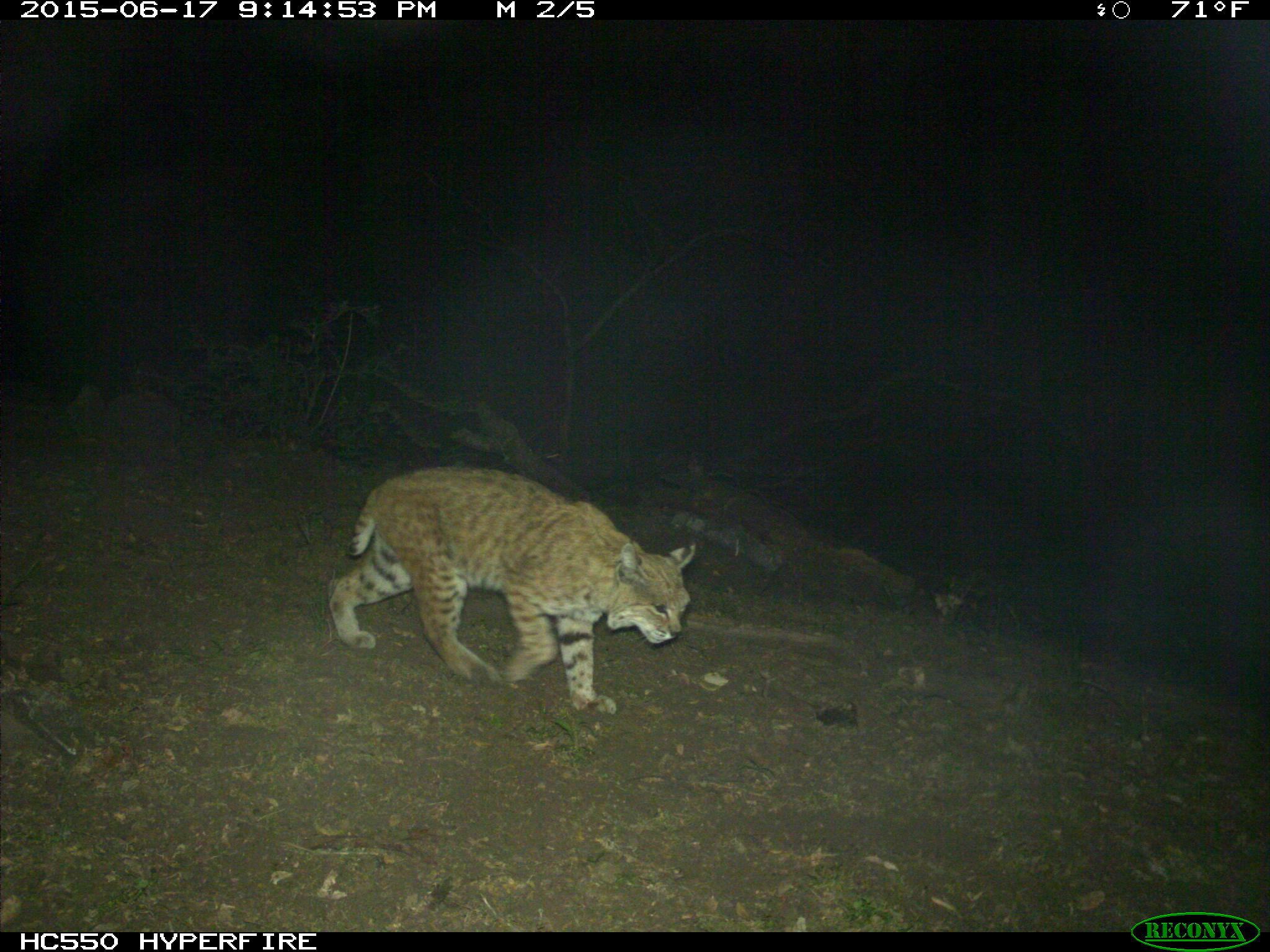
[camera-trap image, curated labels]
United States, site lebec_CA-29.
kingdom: Animalia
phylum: Chordata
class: Mammalia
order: Carnivora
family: Felidae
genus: Lynx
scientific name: Lynx rufus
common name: bobcat